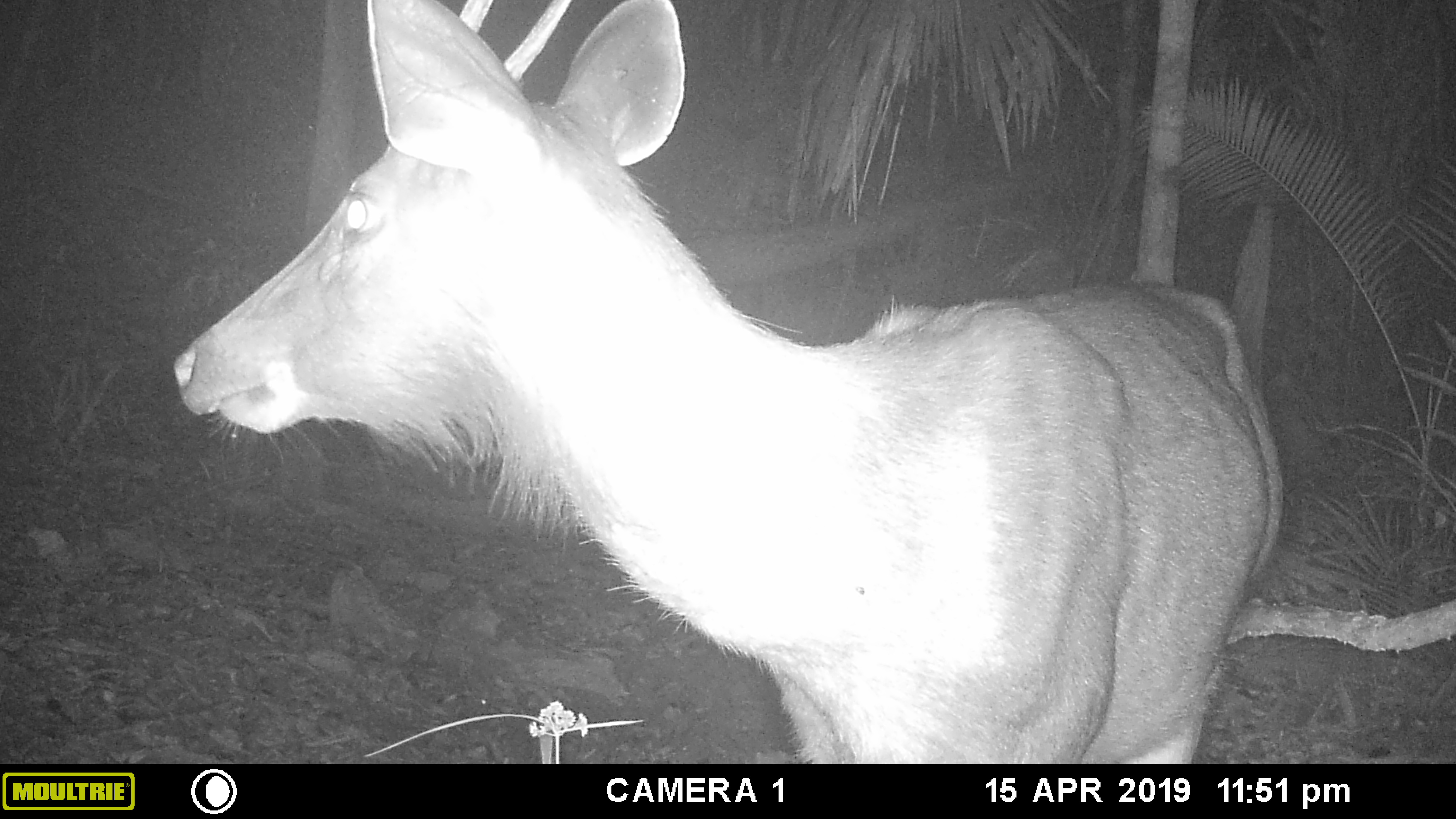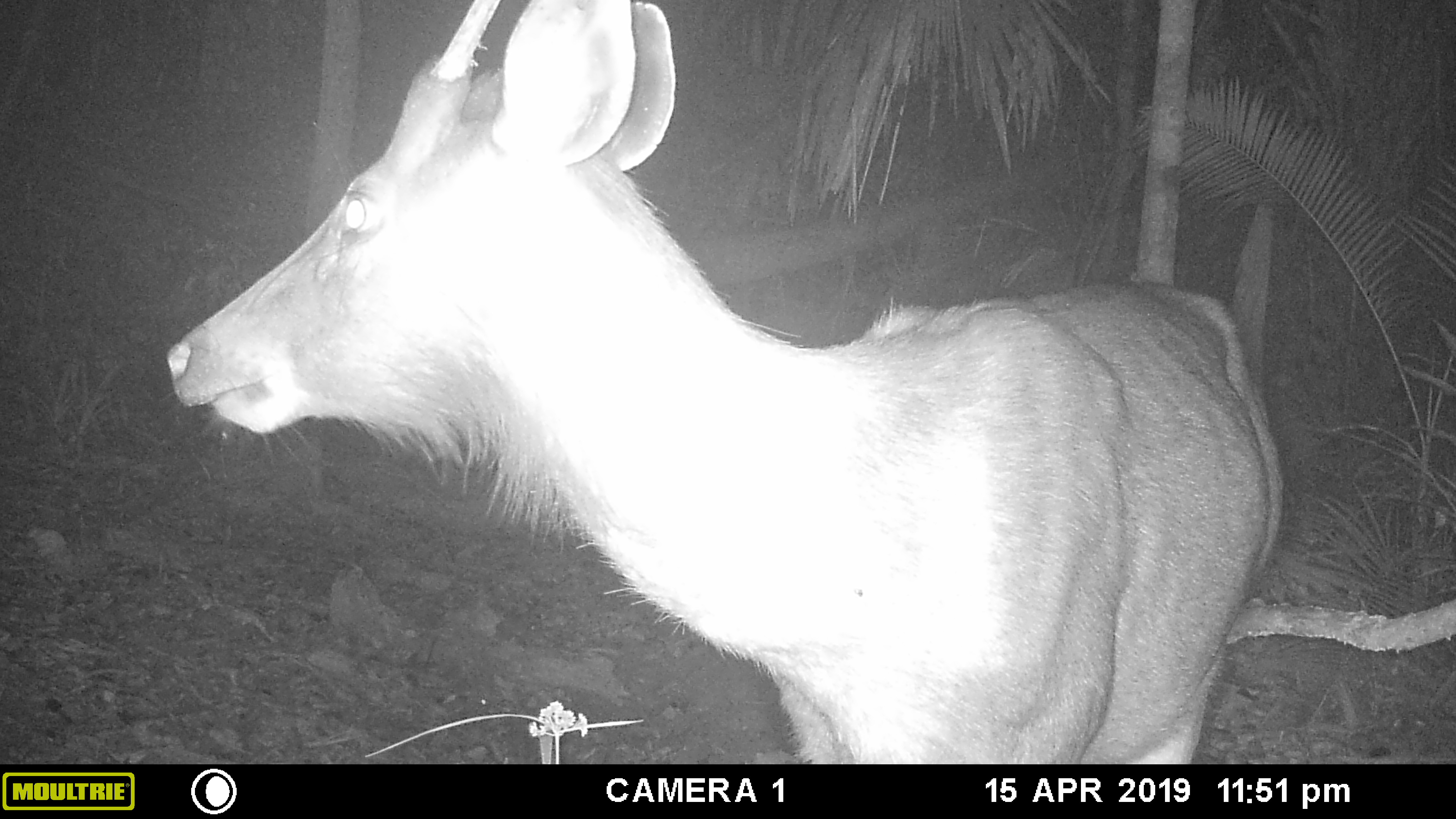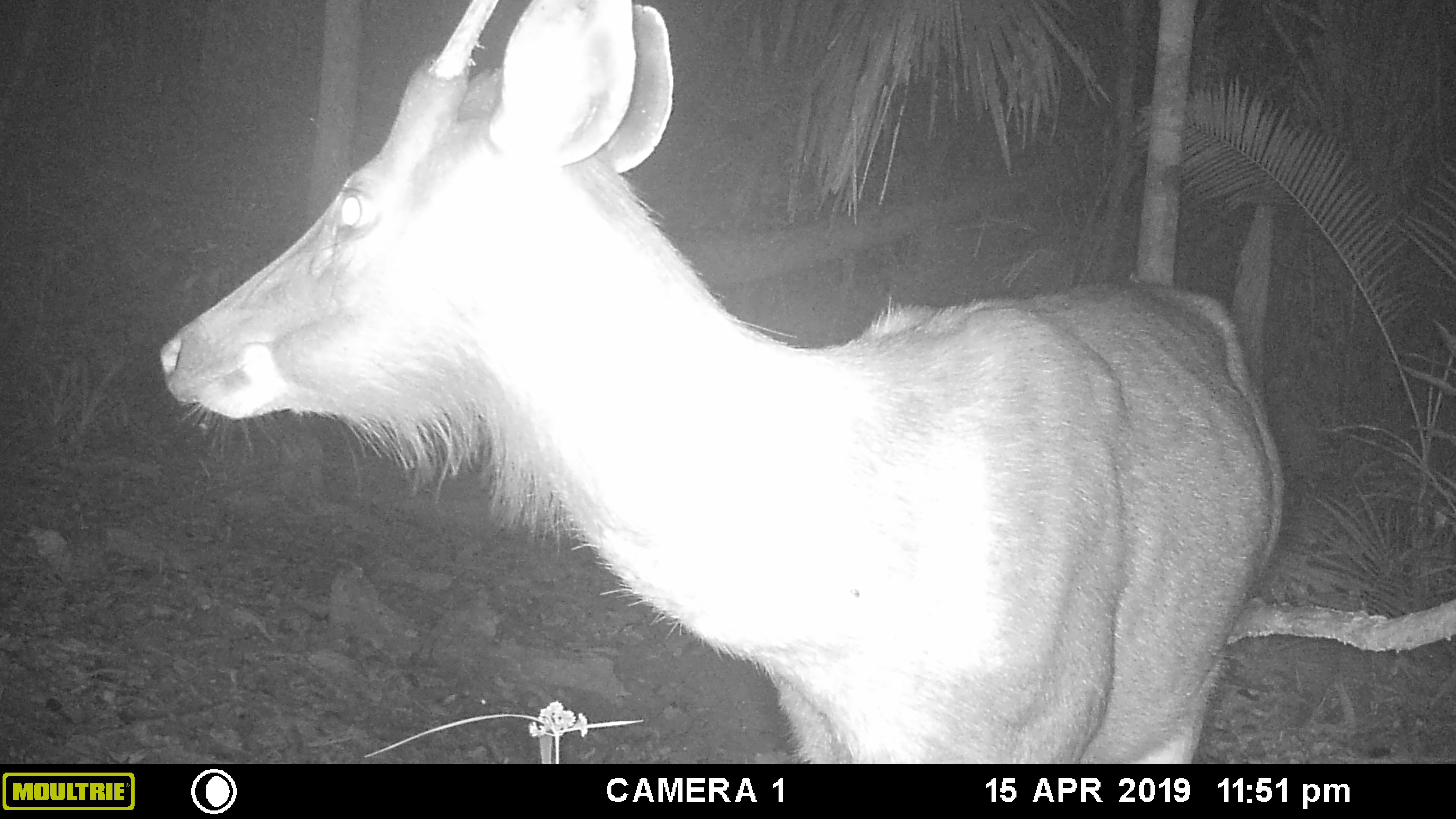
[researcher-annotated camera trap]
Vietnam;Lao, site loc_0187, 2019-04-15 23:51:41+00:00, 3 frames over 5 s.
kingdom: Animalia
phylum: Chordata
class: Mammalia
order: Artiodactyla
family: Cervidae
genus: Rusa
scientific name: Rusa unicolor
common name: sambar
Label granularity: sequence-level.